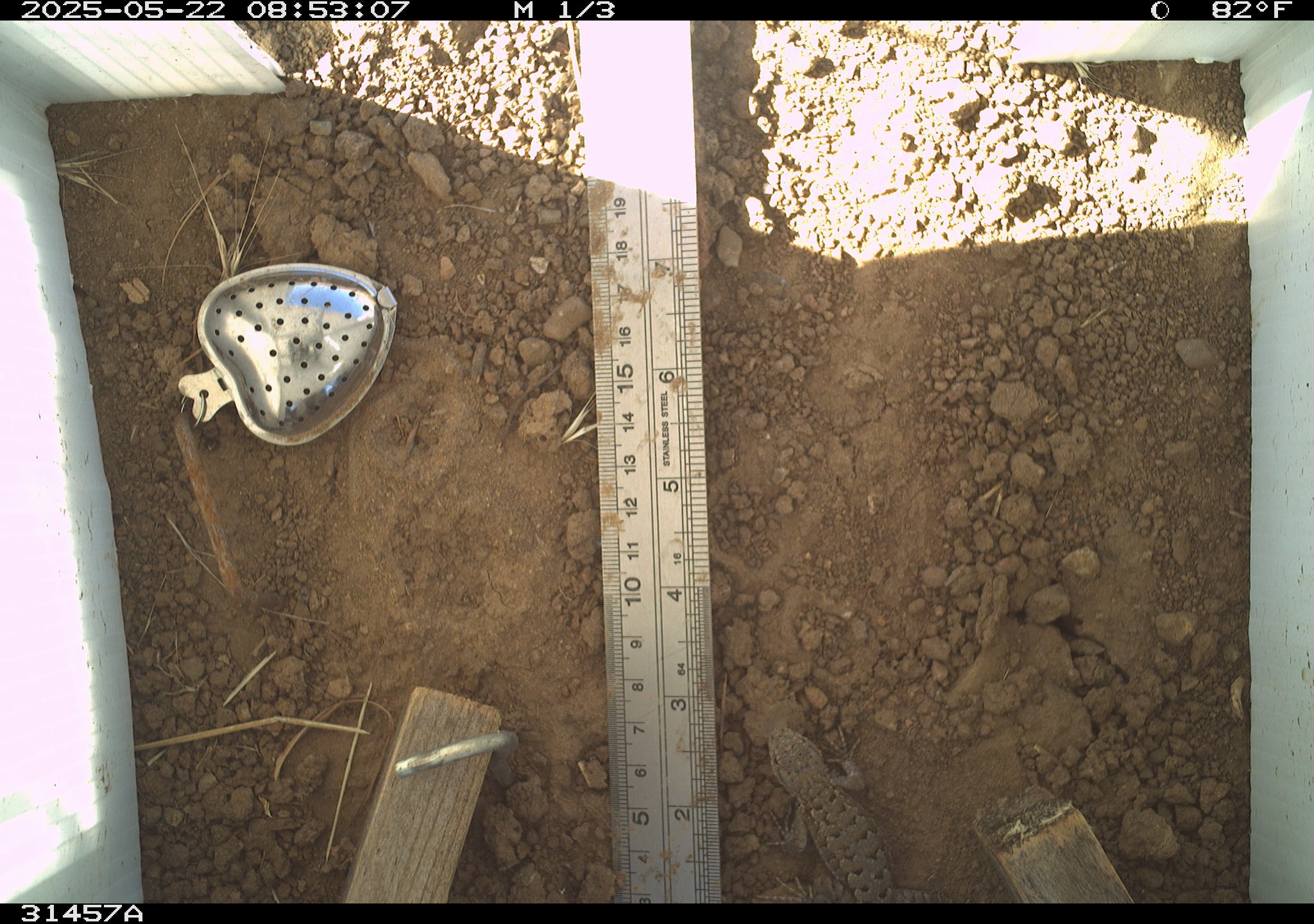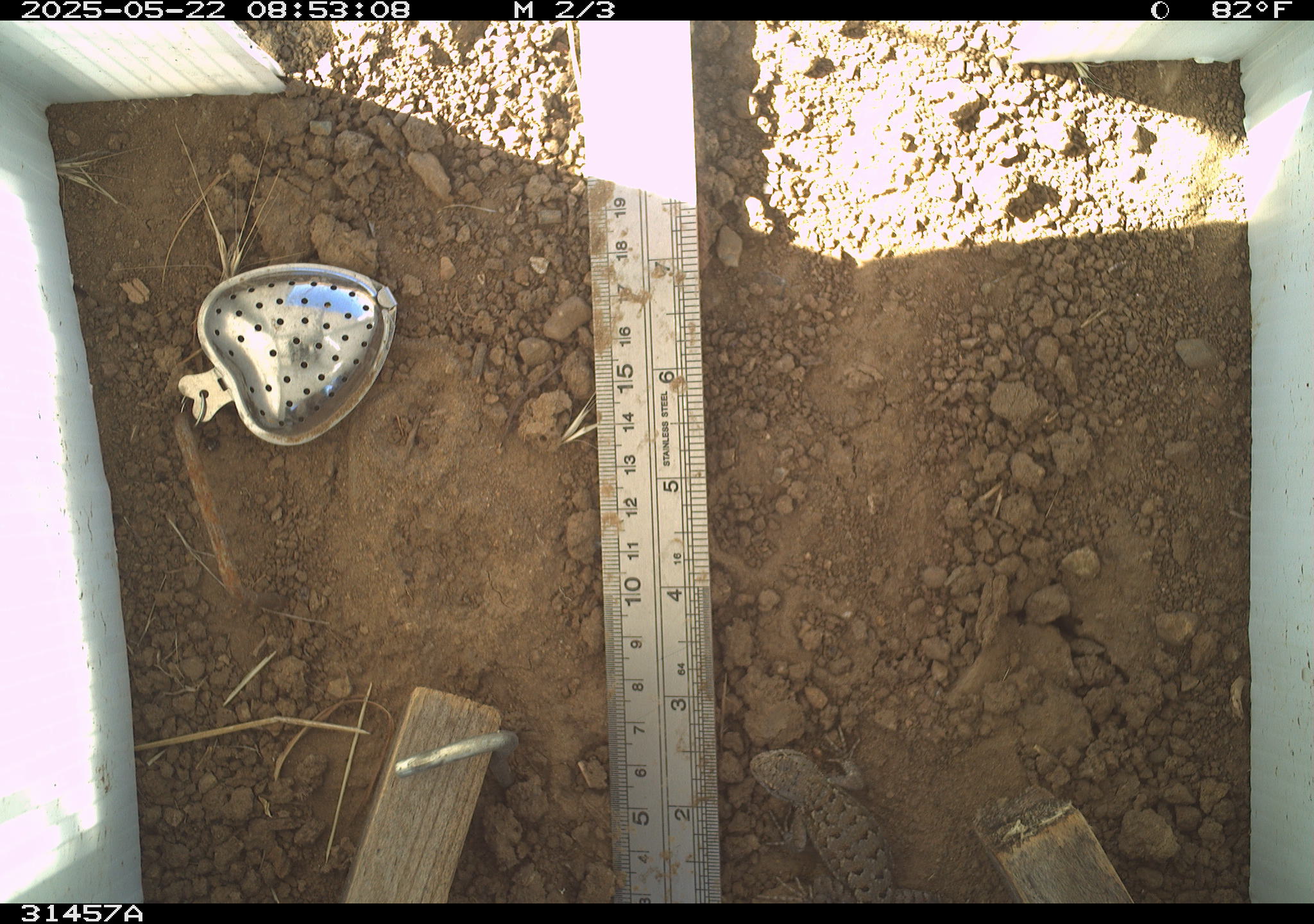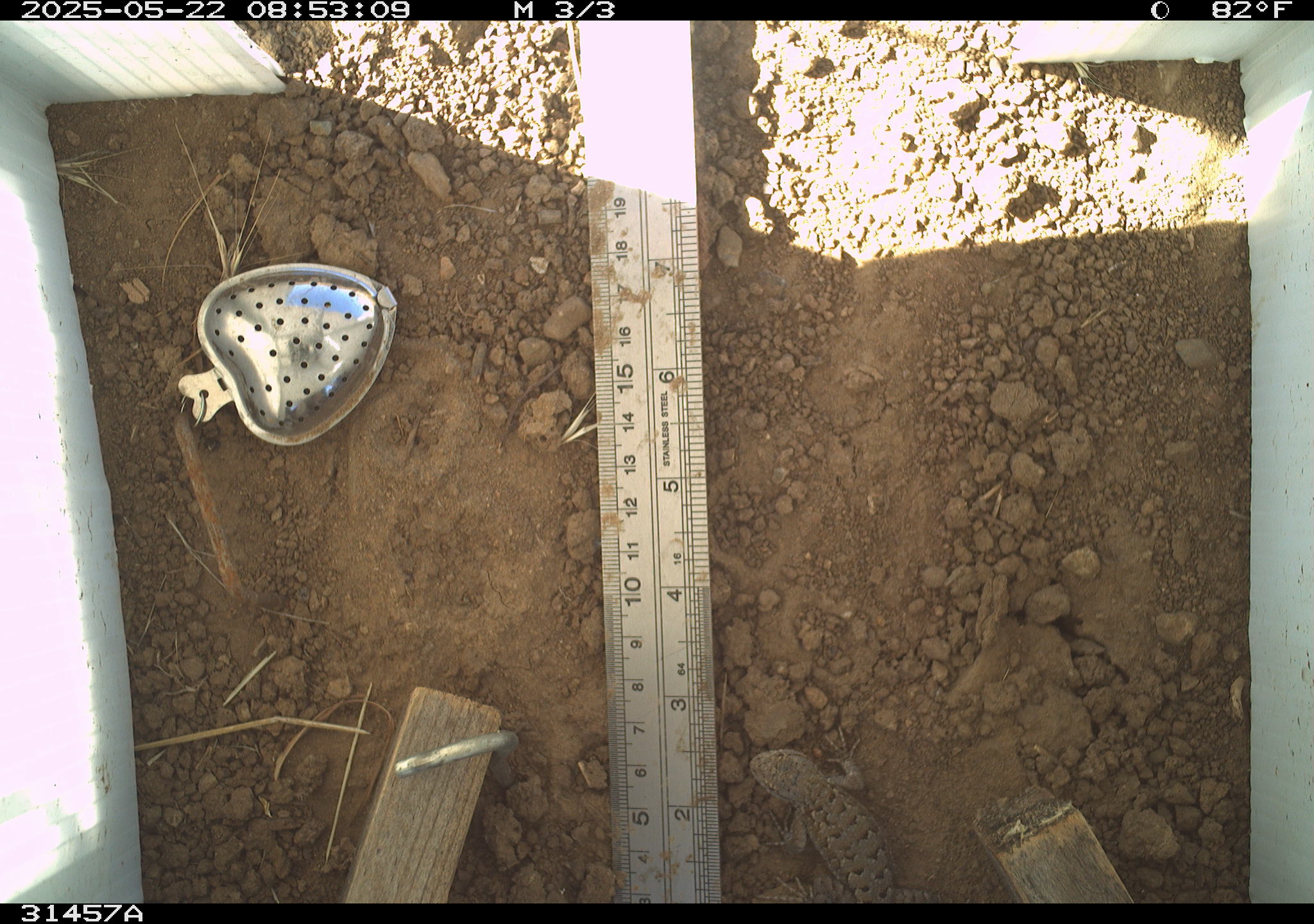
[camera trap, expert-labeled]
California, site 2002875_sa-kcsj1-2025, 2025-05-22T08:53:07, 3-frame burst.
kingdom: Animalia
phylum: Chordata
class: Reptilia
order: Squamata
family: Phrynosomatidae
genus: Sceloporus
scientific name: Sceloporus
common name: spiny lizards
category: sceloporus species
Sceloporus species (spiny lizards) (Sceloporus).